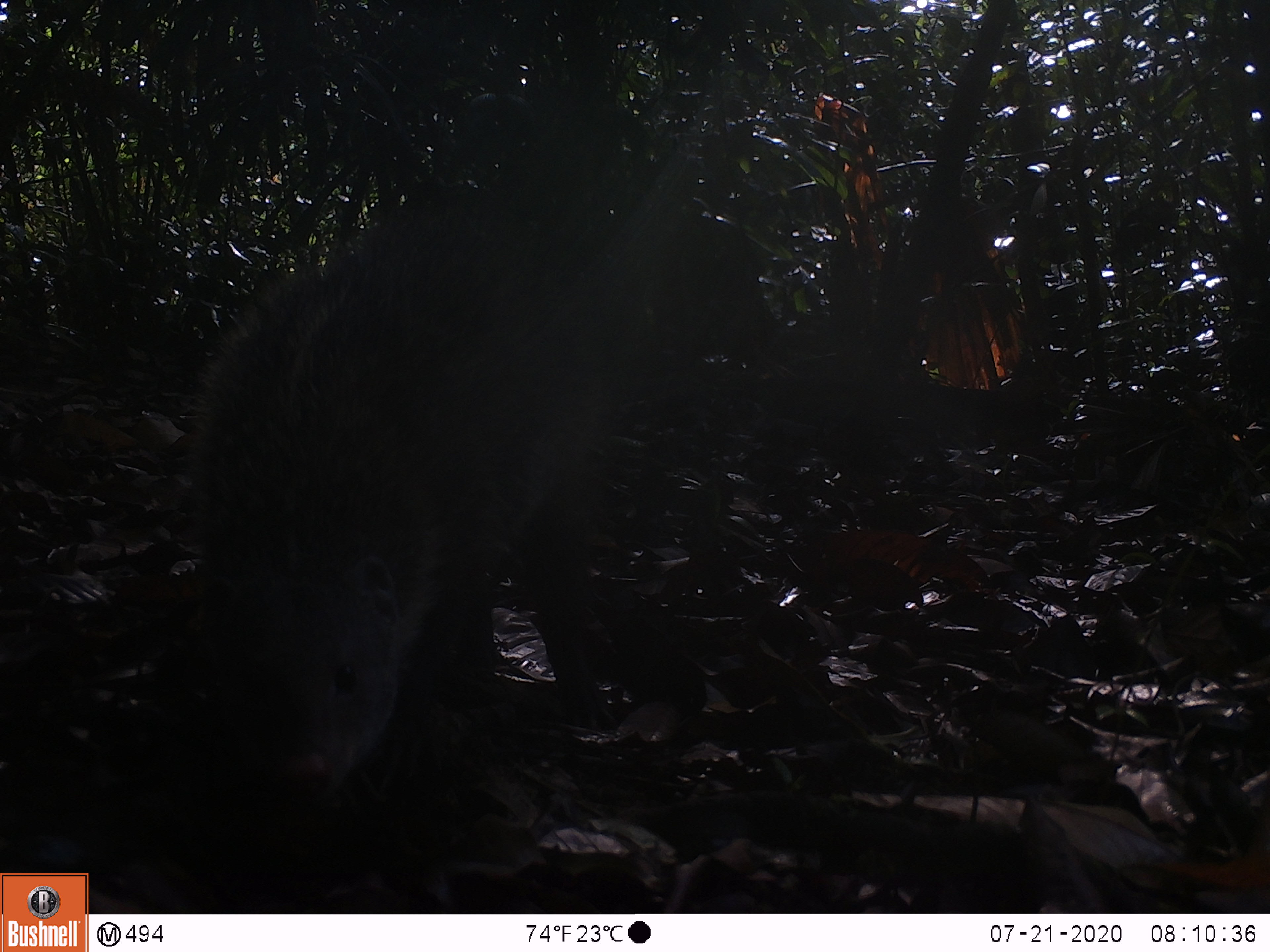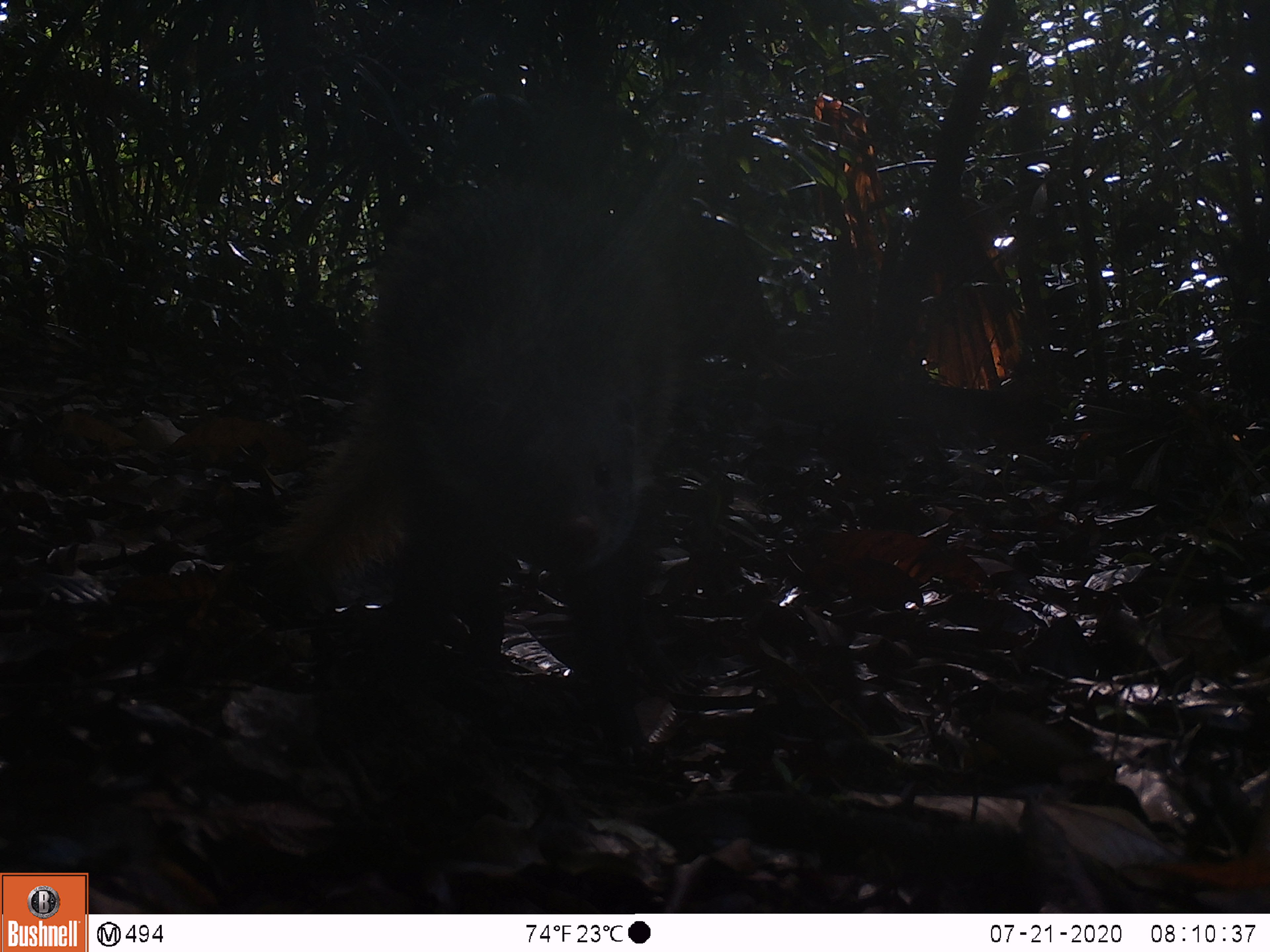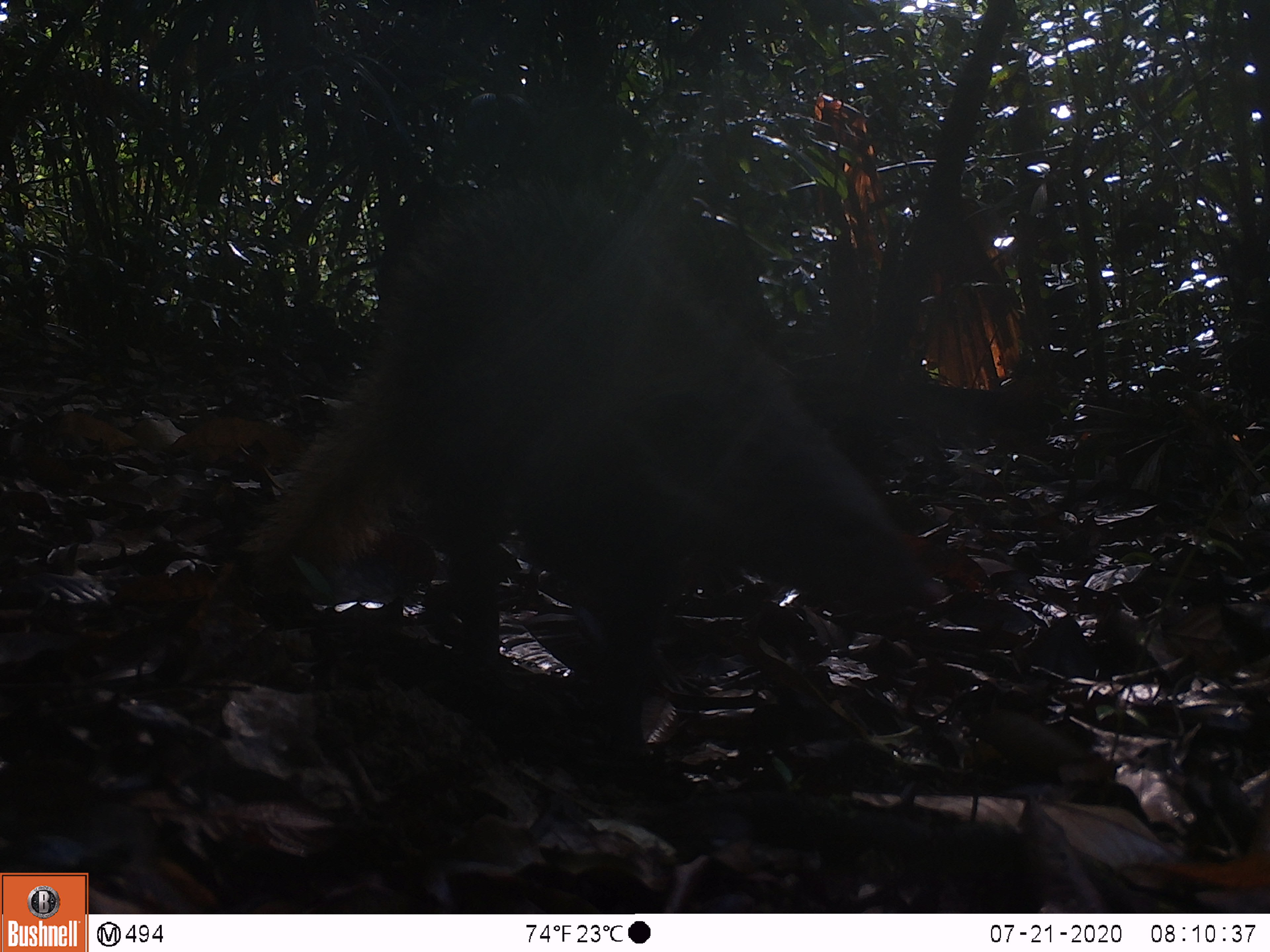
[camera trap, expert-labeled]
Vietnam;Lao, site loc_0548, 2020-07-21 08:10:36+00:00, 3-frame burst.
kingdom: Animalia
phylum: Chordata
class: Mammalia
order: Carnivora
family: Herpestidae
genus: Urva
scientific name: Urva urva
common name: crab-eating mongoose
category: crab eating mongoose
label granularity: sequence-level